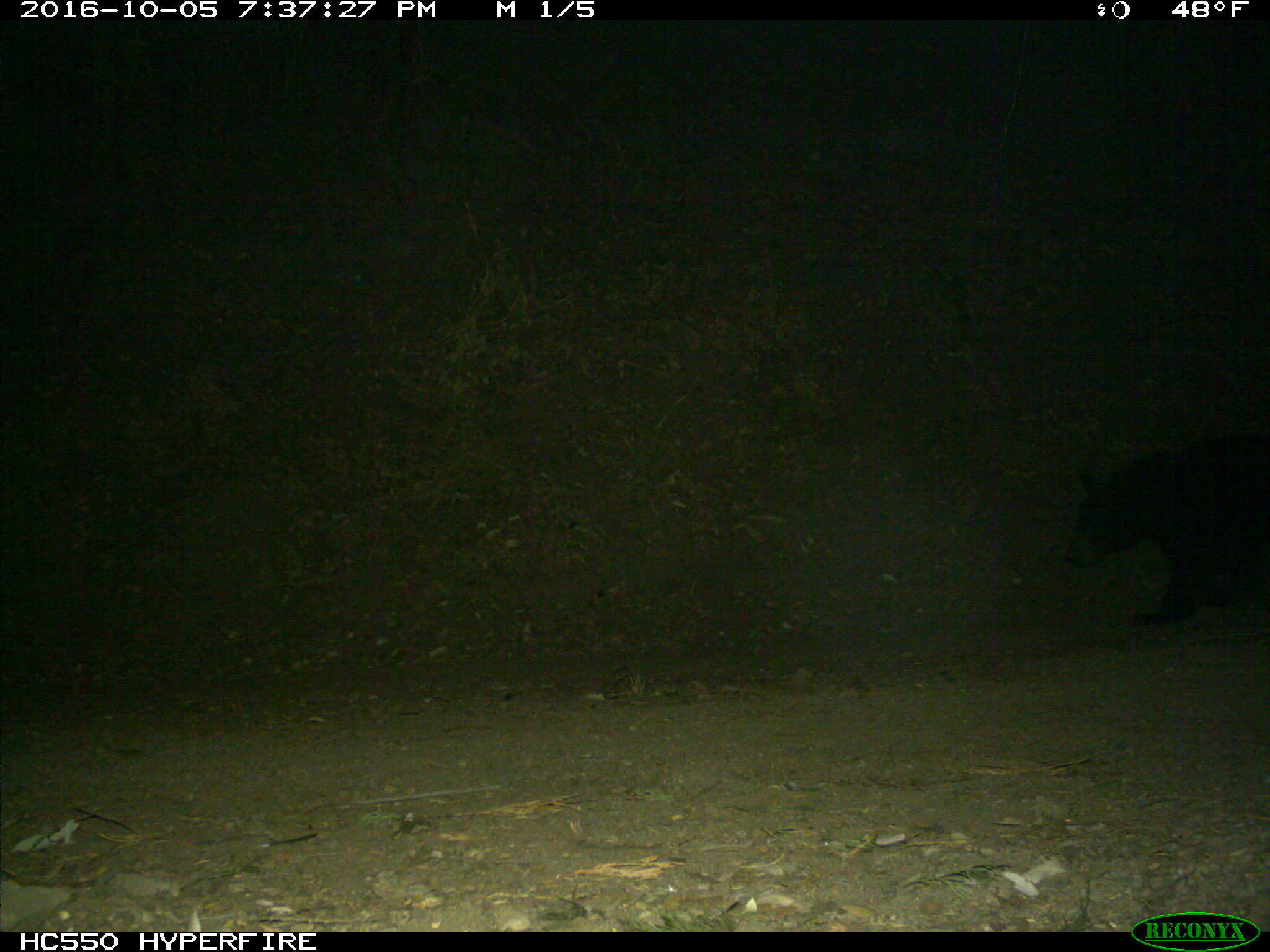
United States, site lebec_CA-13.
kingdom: Animalia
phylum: Chordata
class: Mammalia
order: Carnivora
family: Ursidae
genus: Ursus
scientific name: Ursus americanus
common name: american black bear